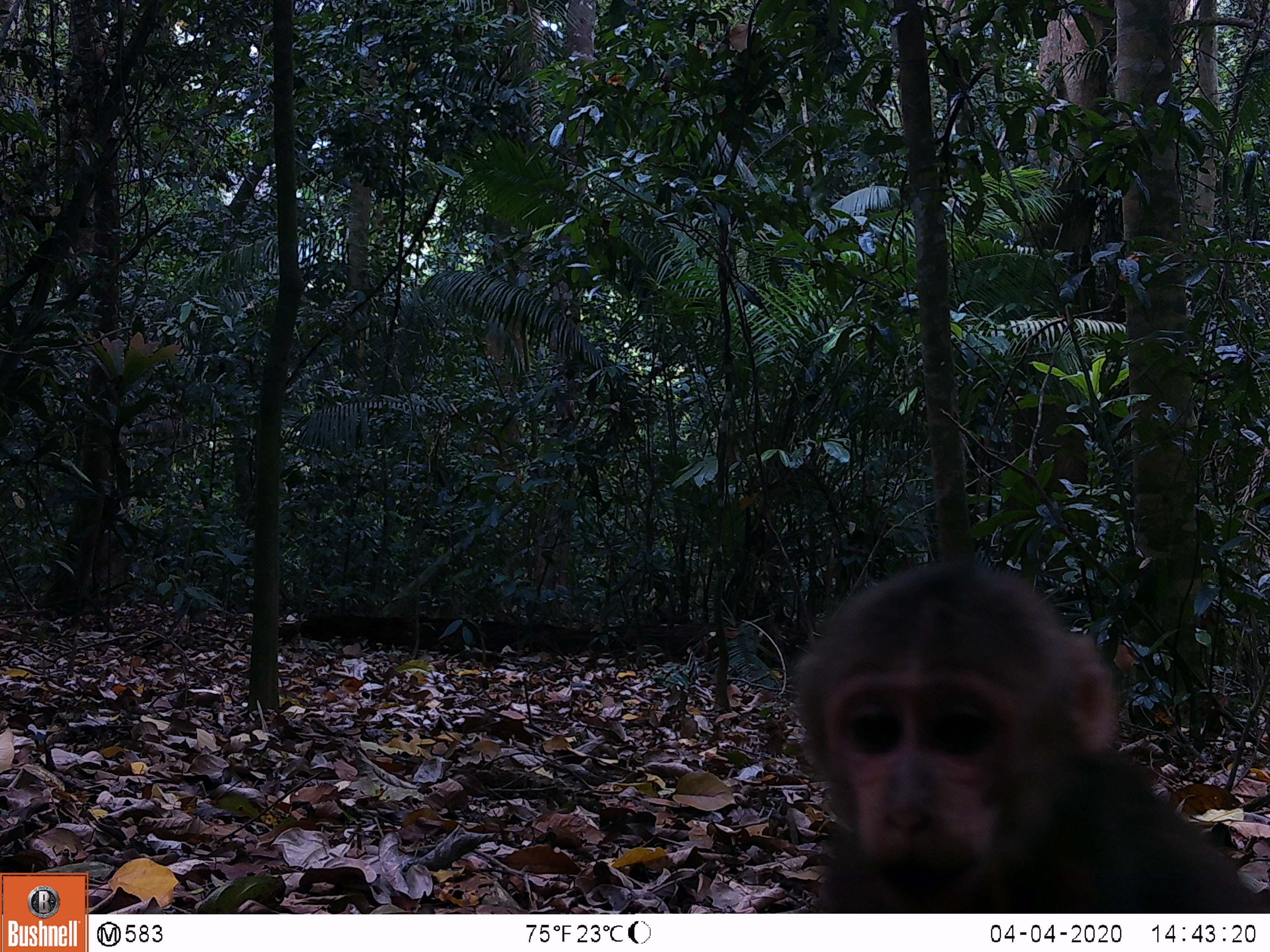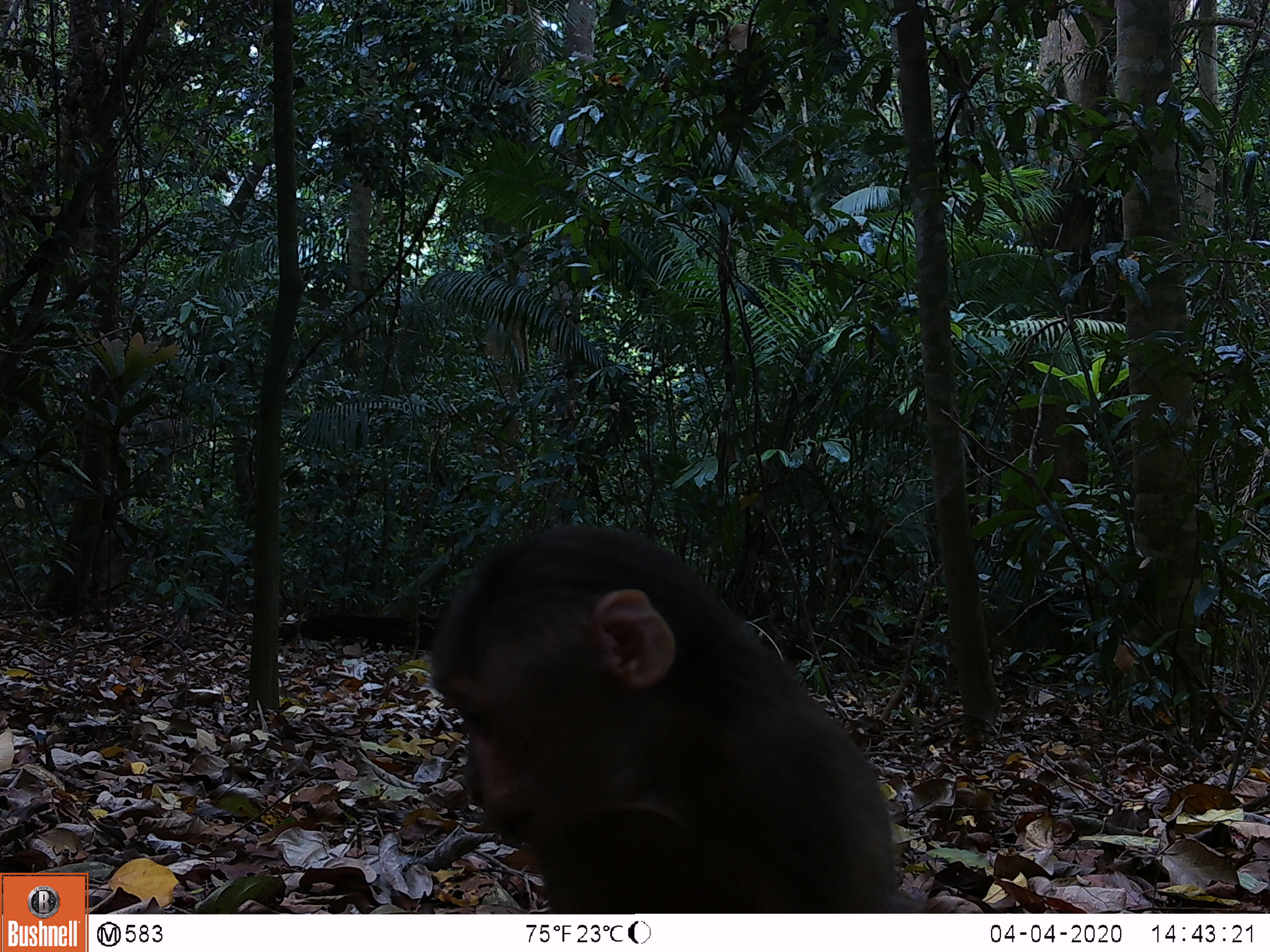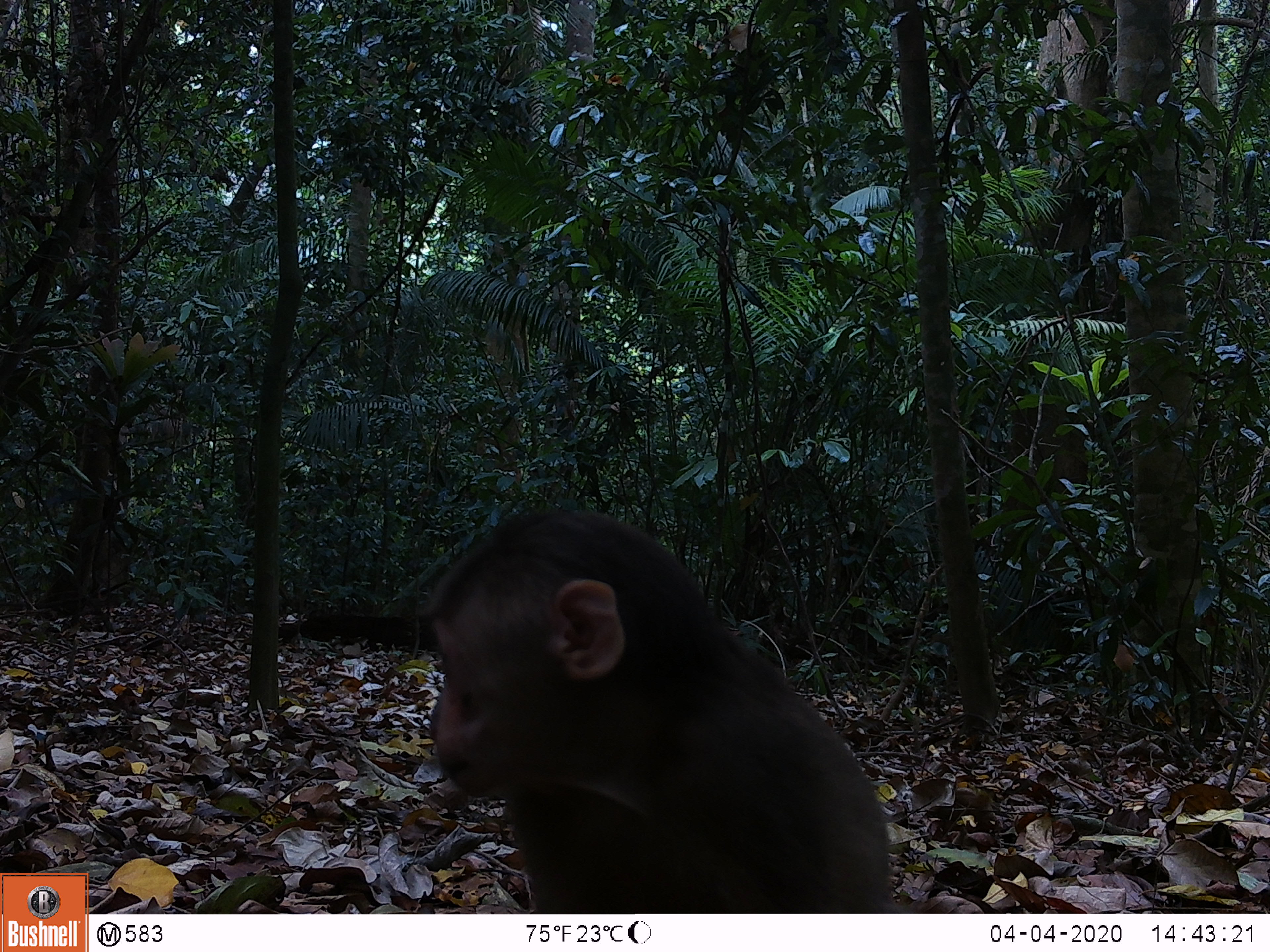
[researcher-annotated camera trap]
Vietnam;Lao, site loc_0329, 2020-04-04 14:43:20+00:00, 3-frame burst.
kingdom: Animalia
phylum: Chordata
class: Mammalia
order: Primates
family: Cercopithecidae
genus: Macaca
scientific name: Macaca arctoides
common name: stump-tailed macaque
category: stump tailed macaque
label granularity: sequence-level